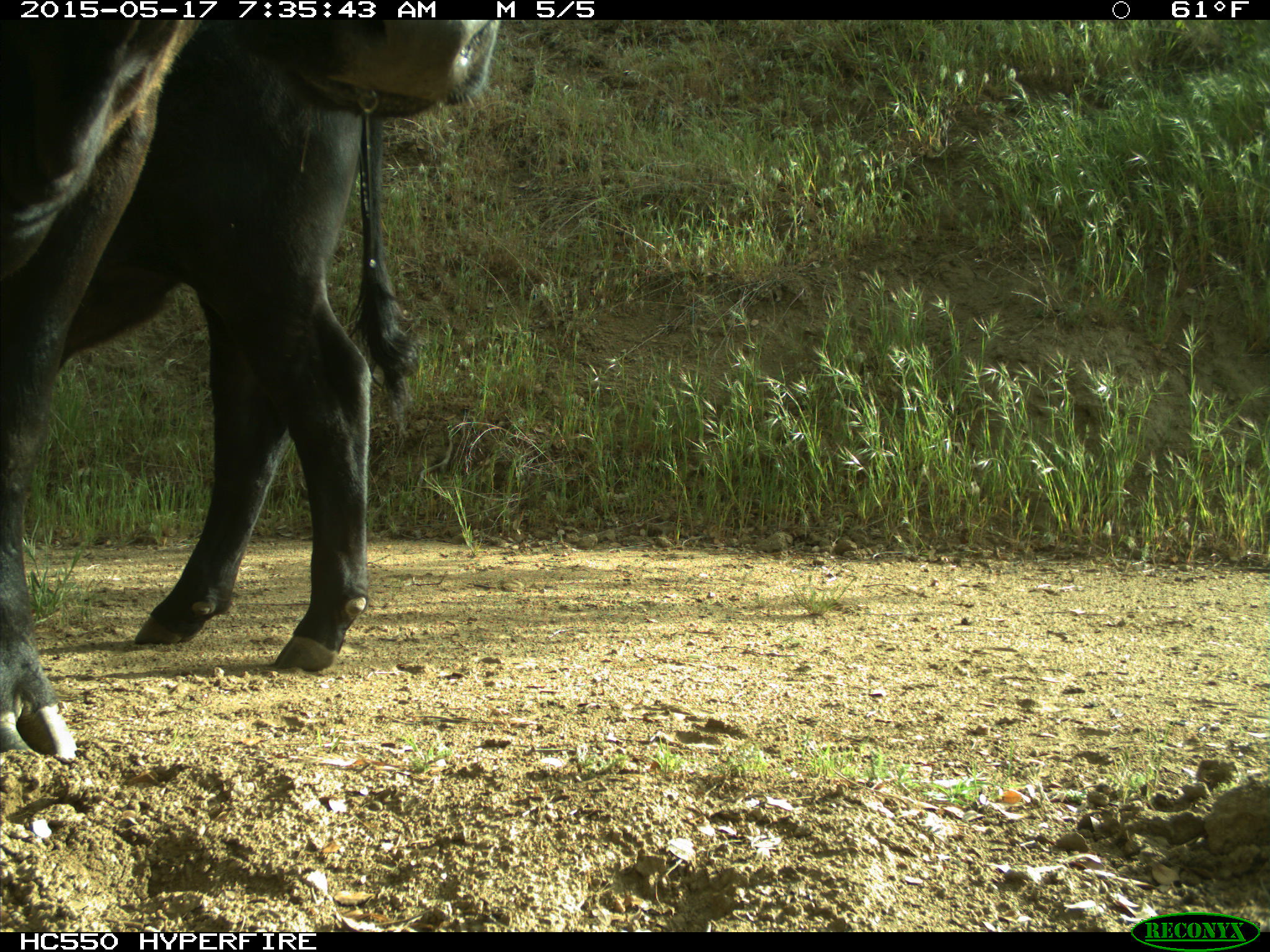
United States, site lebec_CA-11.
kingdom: Animalia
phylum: Chordata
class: Mammalia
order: Artiodactyla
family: Bovidae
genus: Bos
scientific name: Bos taurus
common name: domestic cow